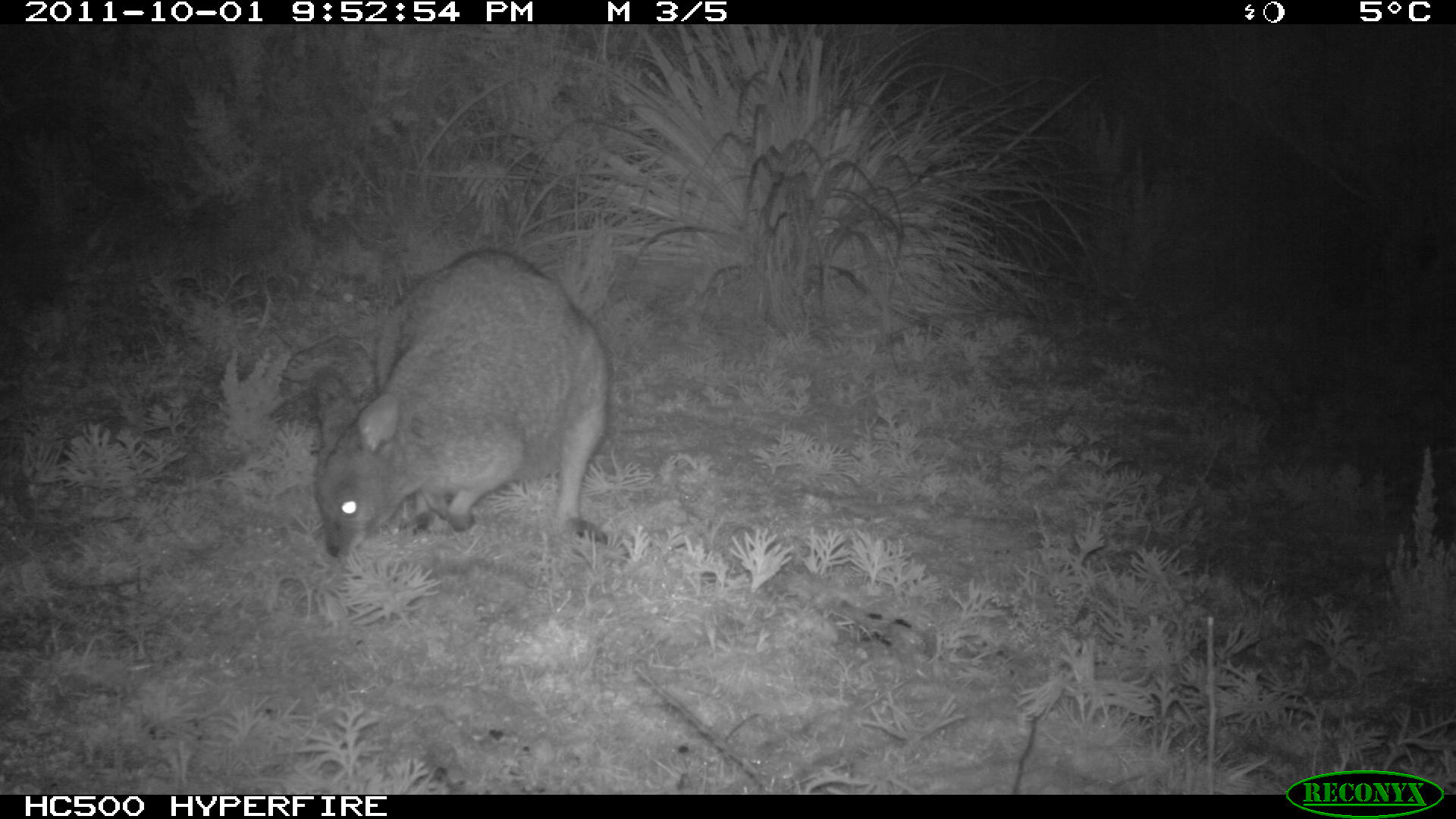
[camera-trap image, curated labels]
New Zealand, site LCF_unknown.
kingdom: Animalia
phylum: Chordata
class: Mammalia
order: Diprotodontia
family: Macropodidae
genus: Notamacropus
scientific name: Notamacropus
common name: wallaby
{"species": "wallaby (Notamacropus)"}